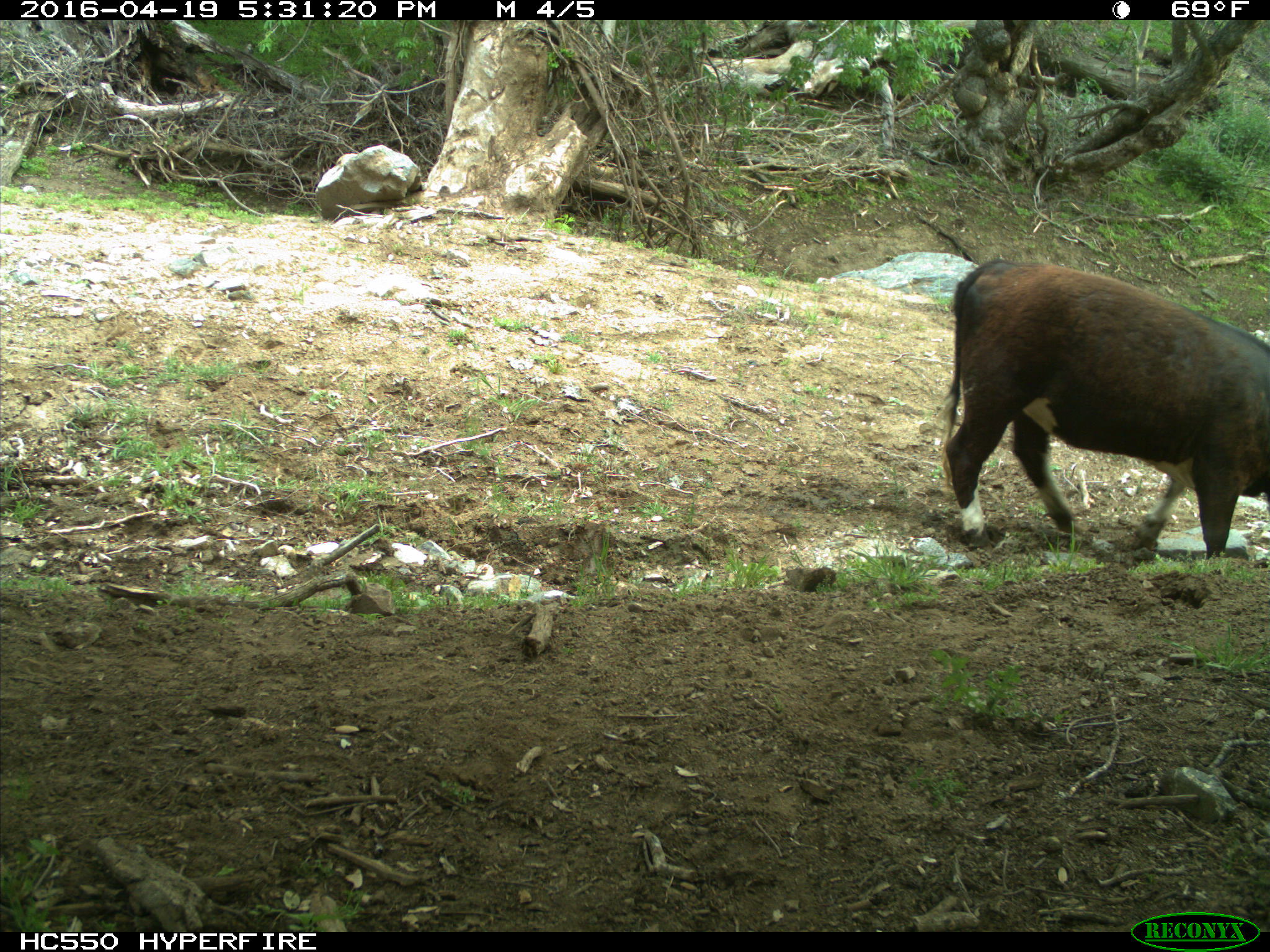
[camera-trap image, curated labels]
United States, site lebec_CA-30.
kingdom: Animalia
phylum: Chordata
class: Mammalia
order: Artiodactyla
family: Bovidae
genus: Bos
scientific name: Bos taurus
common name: domestic cow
Bos taurus (domestic cow).